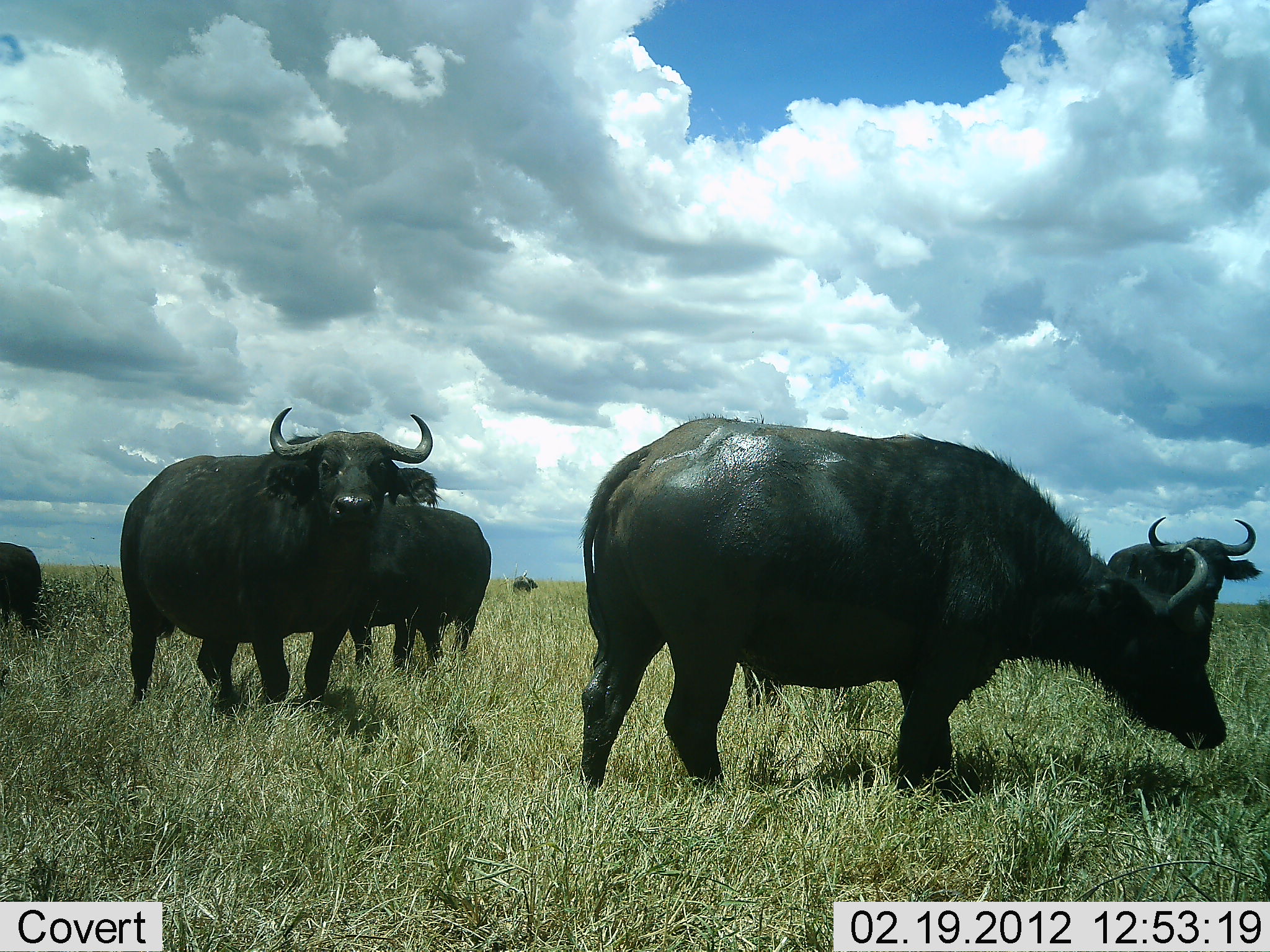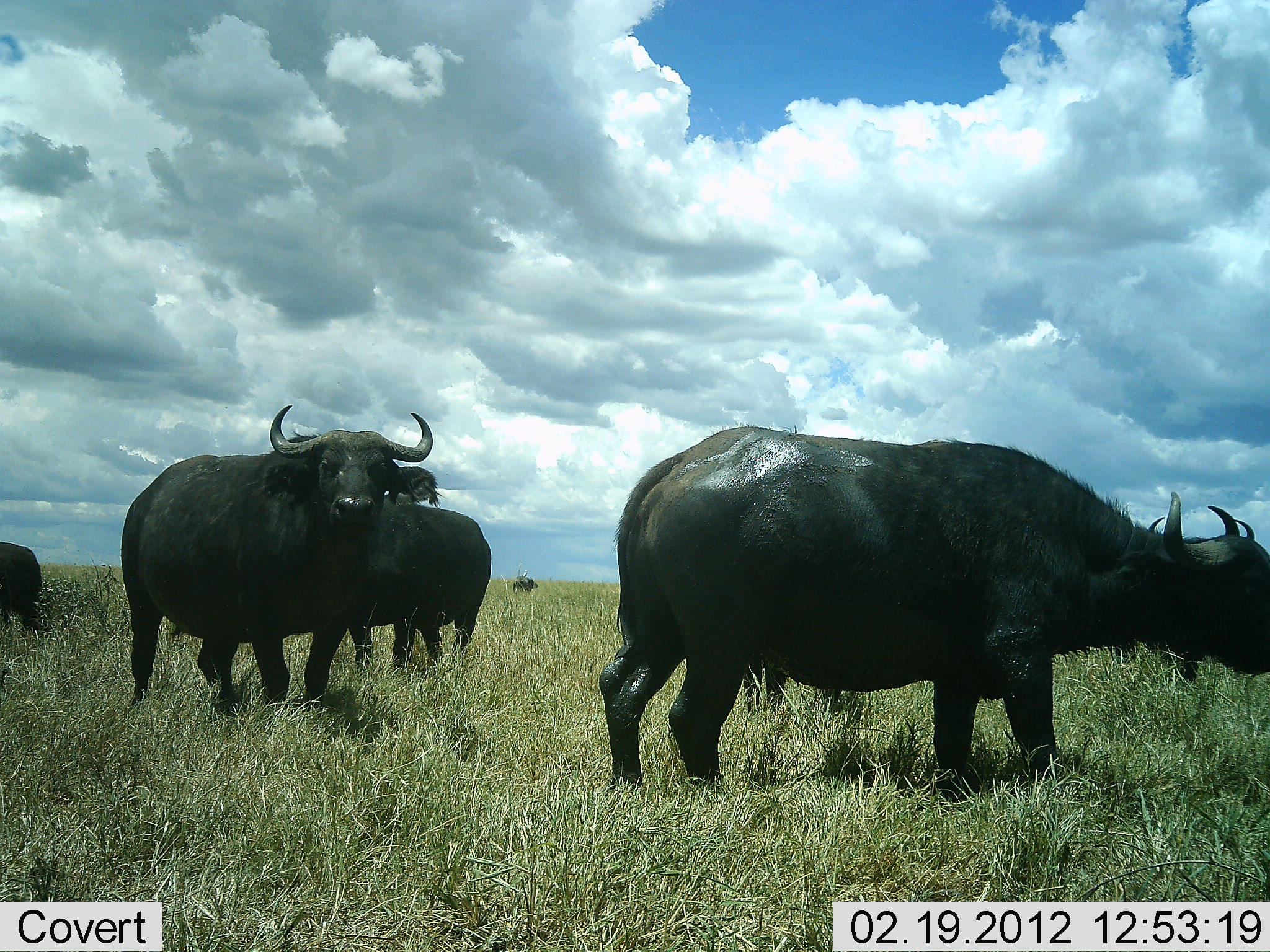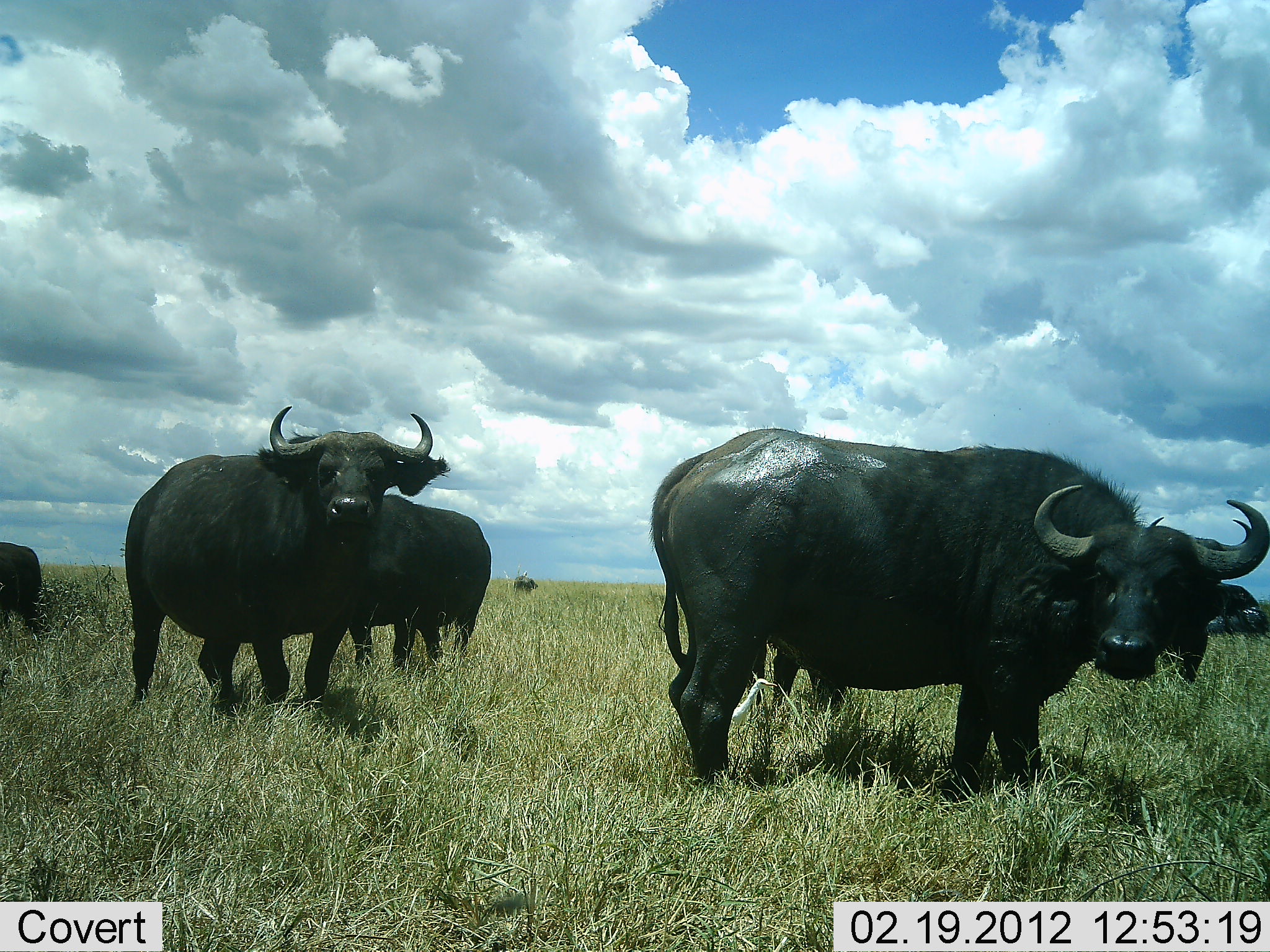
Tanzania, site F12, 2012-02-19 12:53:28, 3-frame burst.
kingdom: Animalia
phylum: Chordata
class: Mammalia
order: Artiodactyla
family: Bovidae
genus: Syncerus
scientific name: Syncerus caffer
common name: cape buffalo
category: buffalo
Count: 6.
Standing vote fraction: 79%.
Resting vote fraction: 0%.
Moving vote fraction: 36%.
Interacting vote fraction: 0%.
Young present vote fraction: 0%.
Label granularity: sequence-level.